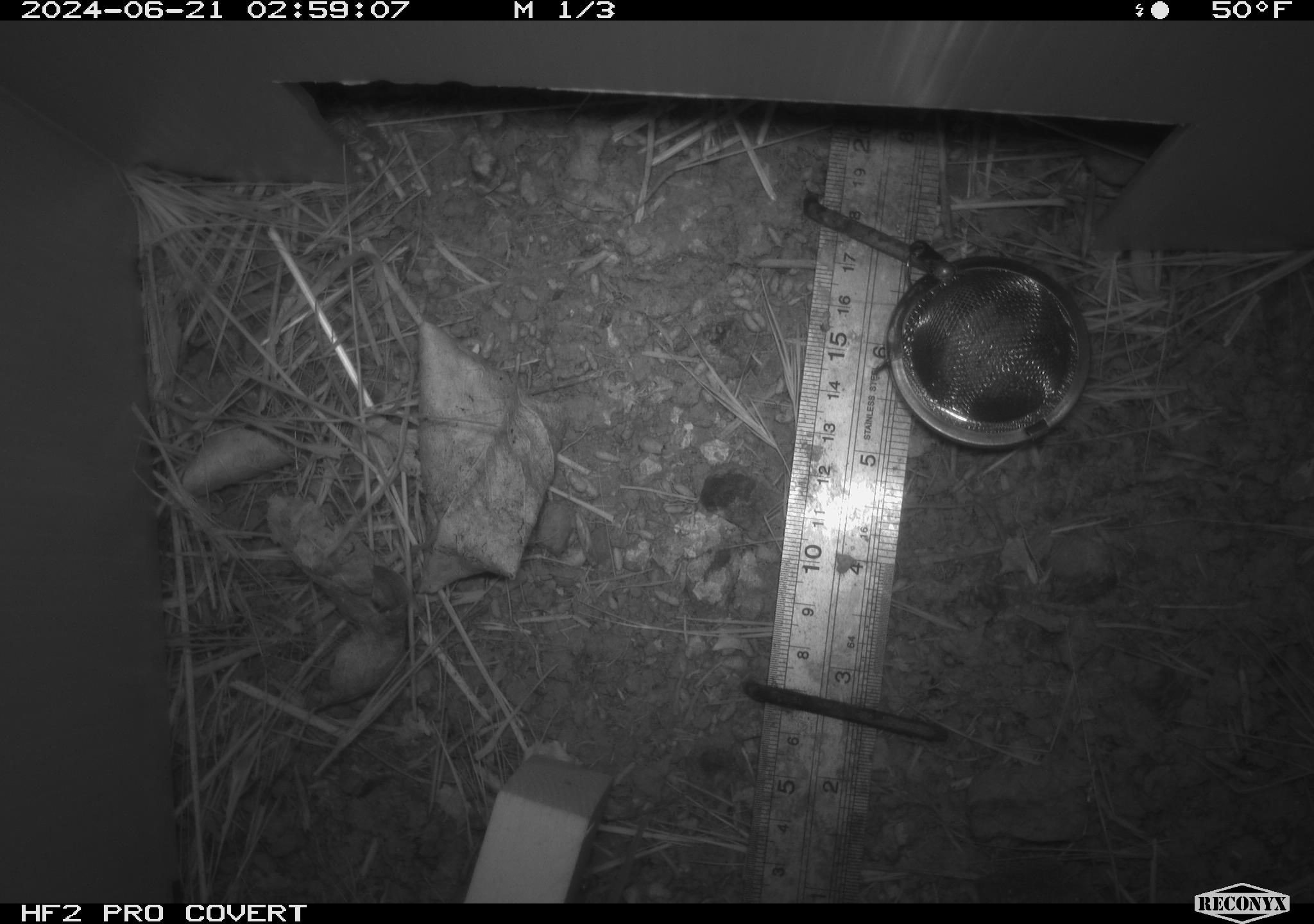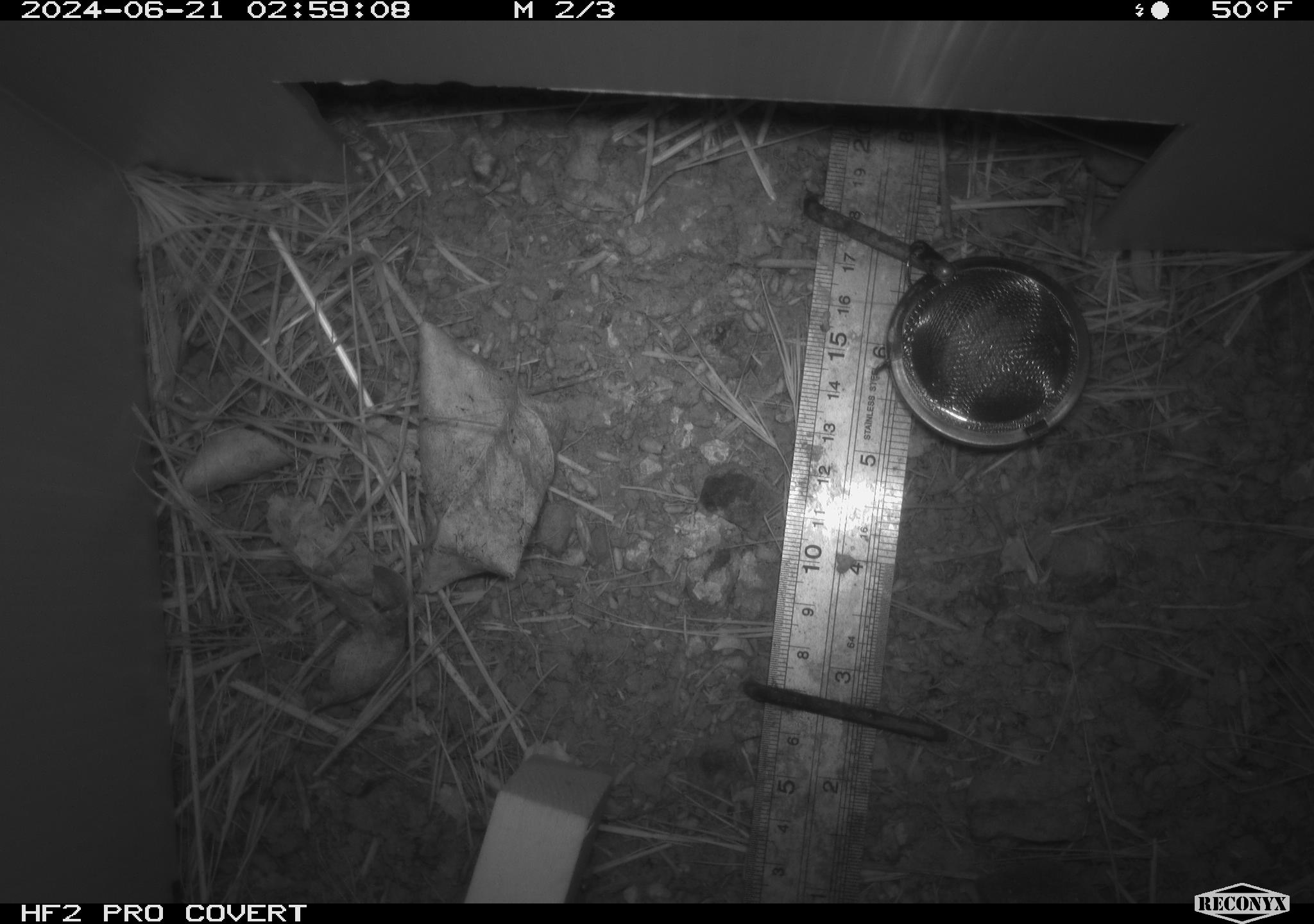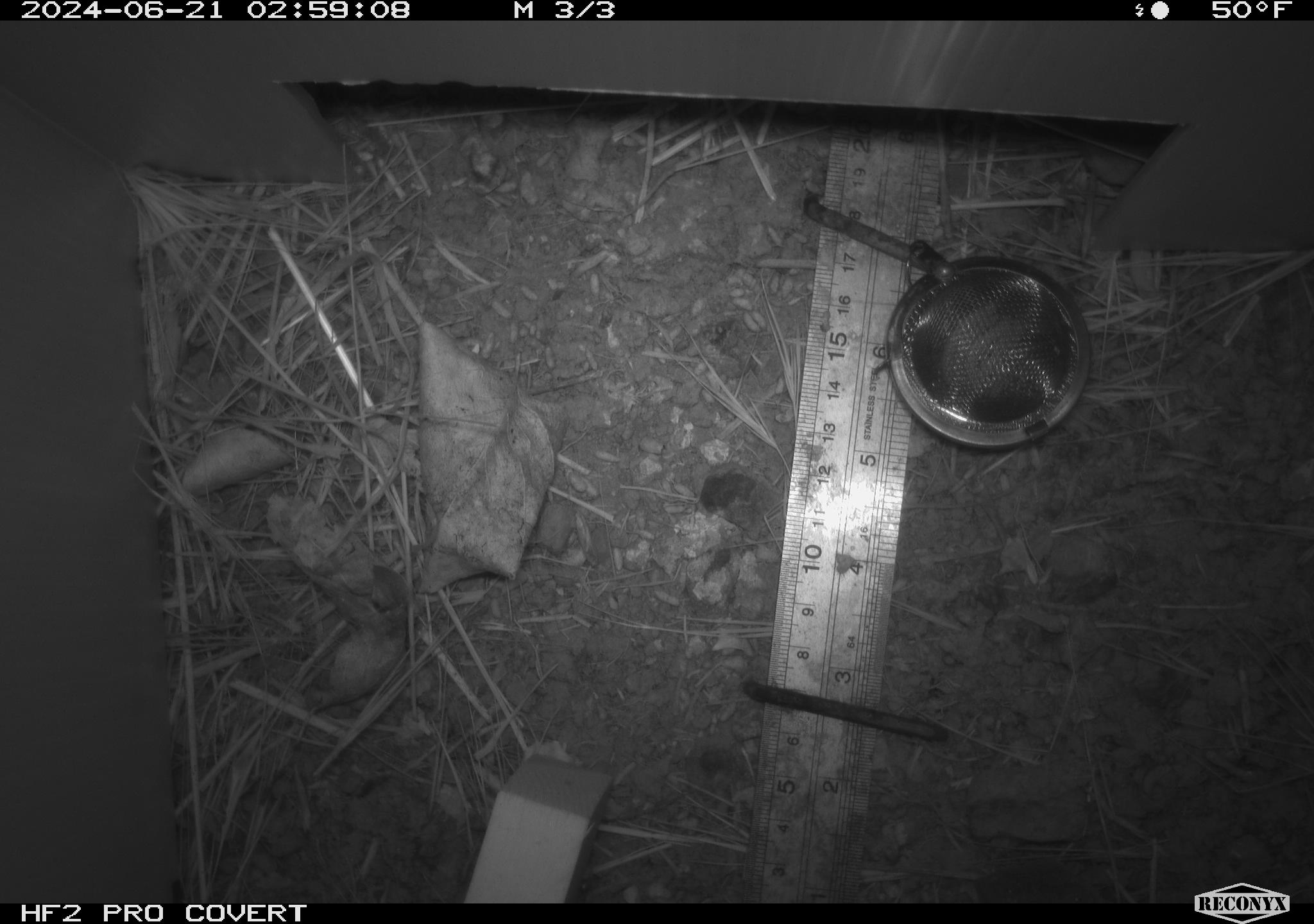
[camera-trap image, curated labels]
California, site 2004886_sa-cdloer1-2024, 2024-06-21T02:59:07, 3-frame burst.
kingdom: Animalia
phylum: Chordata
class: Mammalia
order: Rodentia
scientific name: Rodentia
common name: mouse species